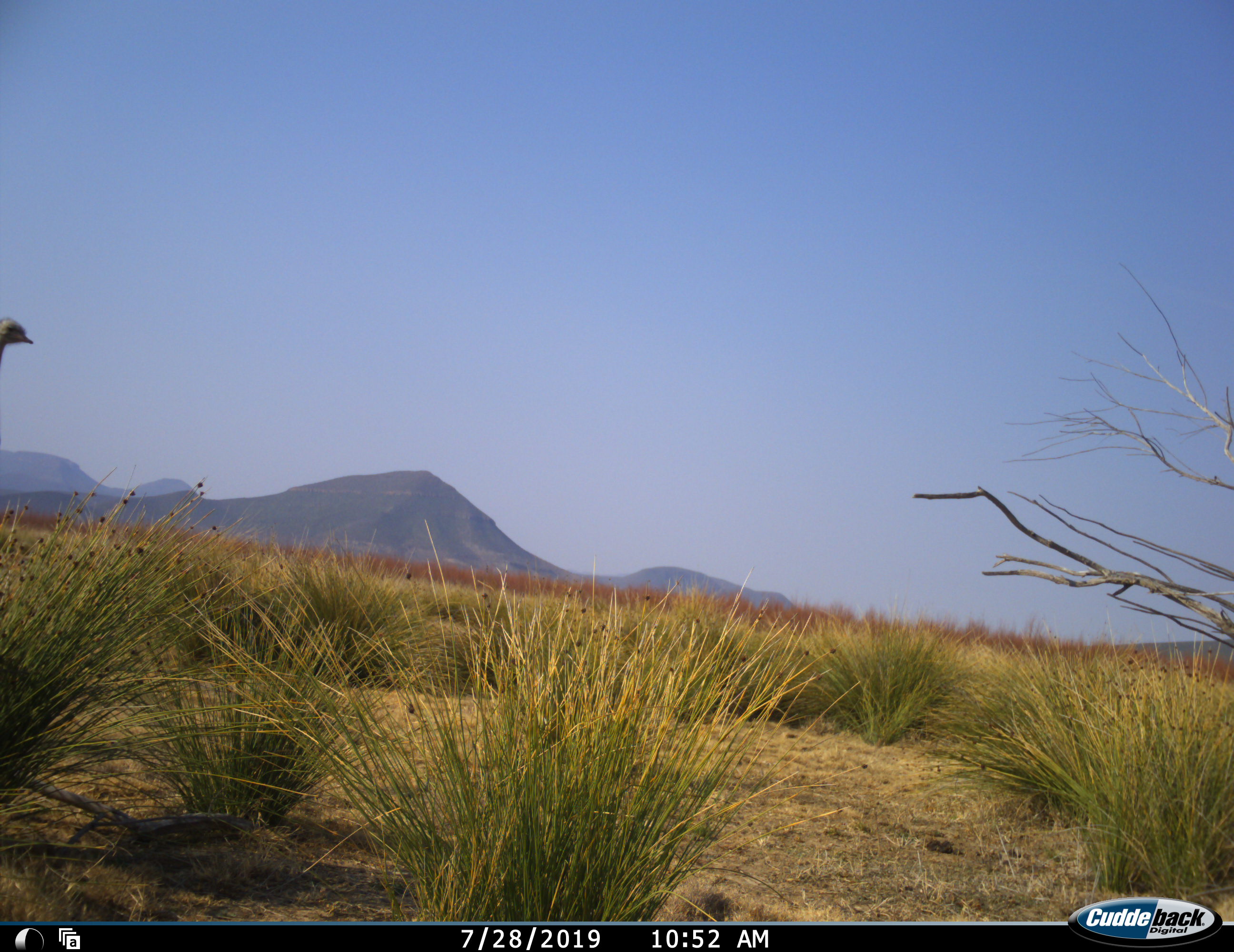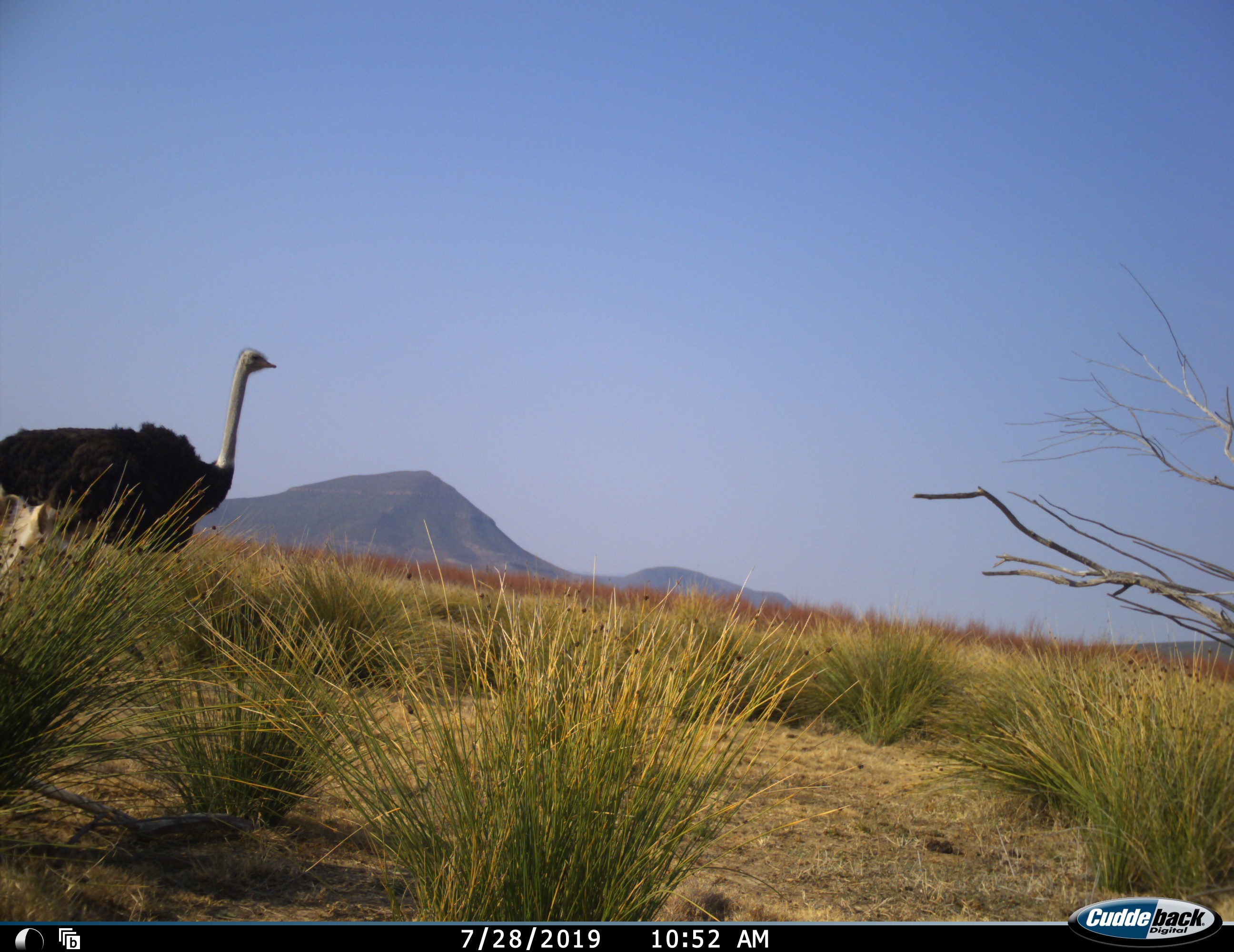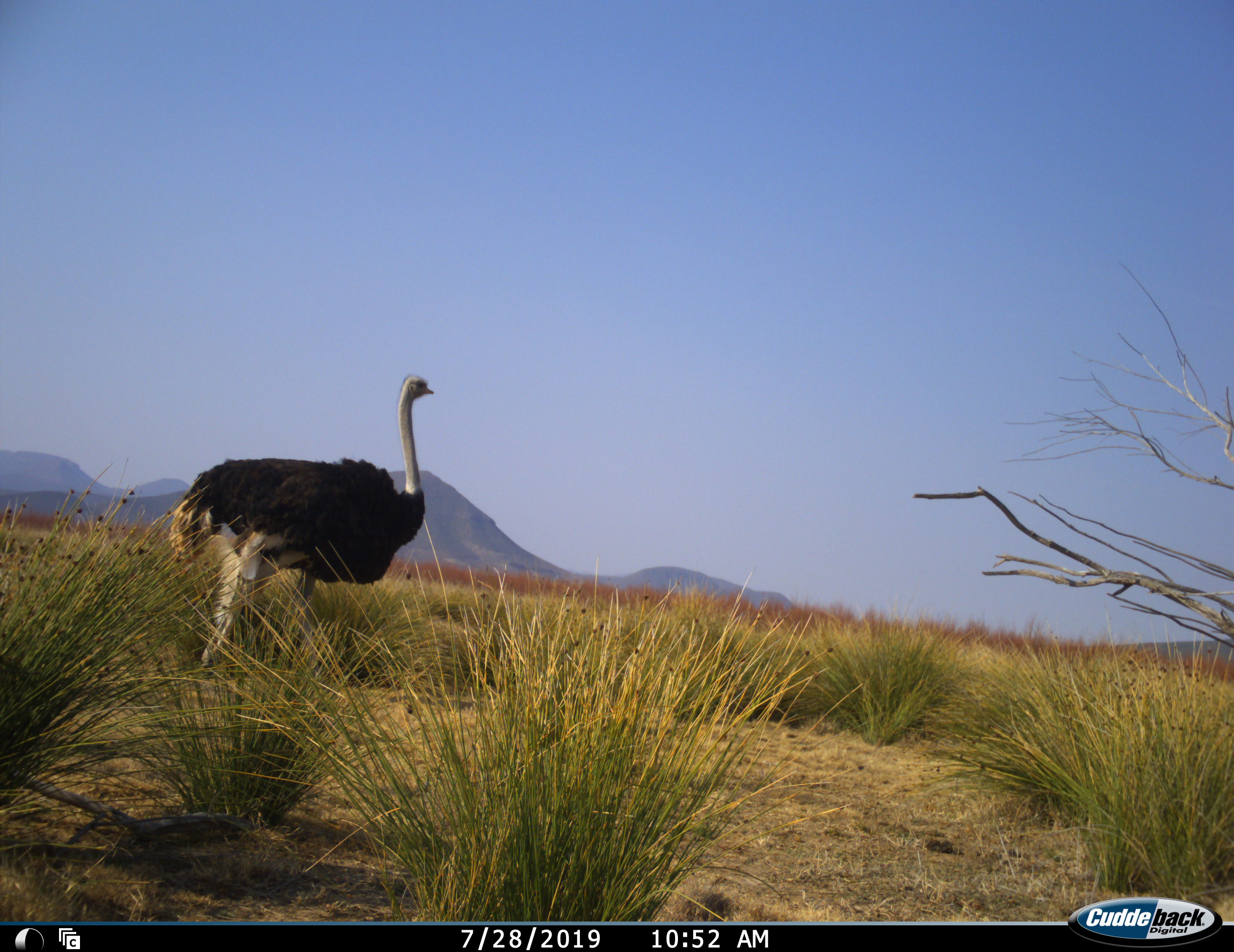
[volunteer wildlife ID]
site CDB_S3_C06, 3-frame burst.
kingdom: Animalia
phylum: Chordata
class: Aves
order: Struthioniformes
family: Struthionidae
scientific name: Struthionidae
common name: ostrich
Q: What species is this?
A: Ostrich (Struthionidae).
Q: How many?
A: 1.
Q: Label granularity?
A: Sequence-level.